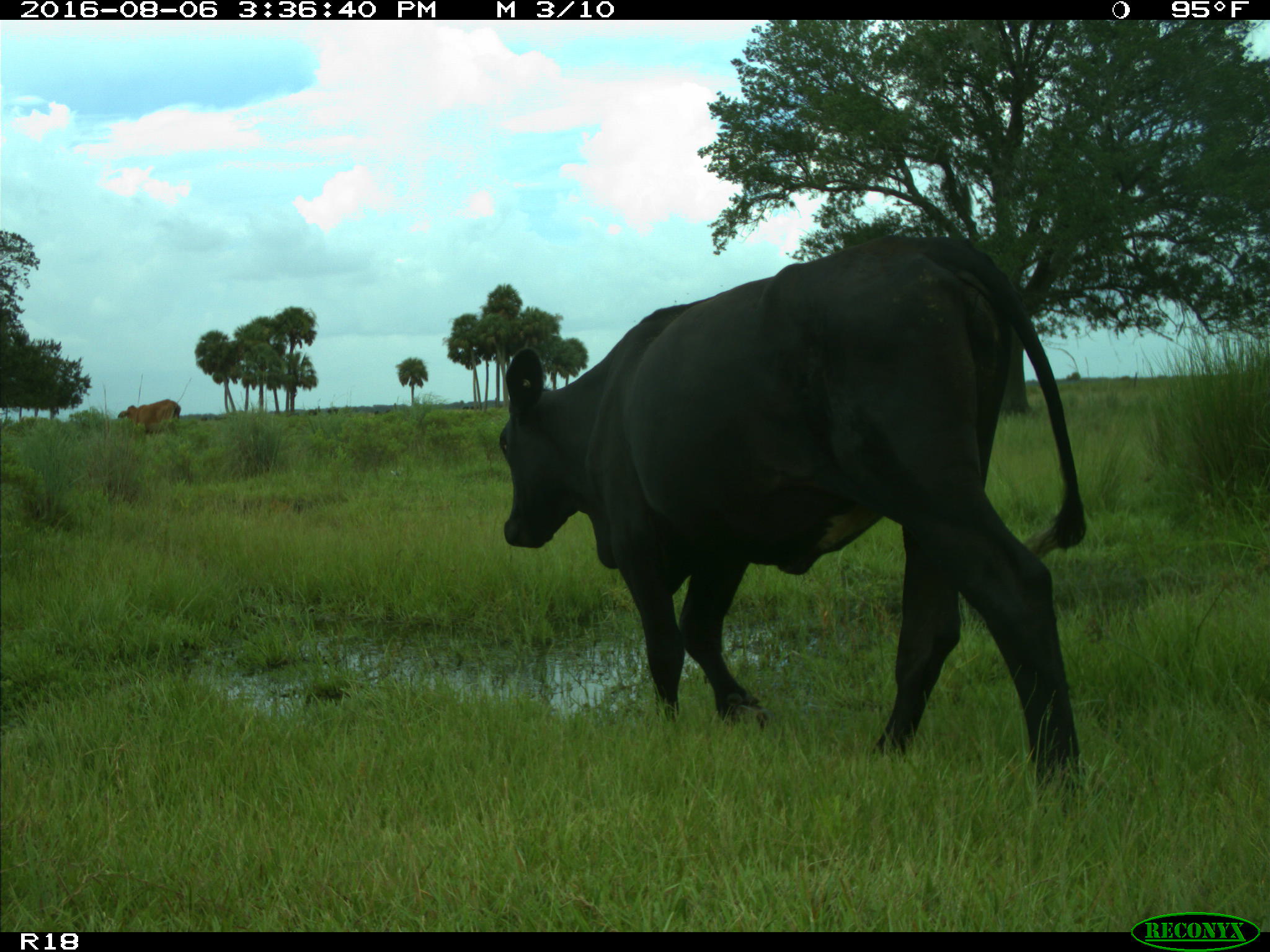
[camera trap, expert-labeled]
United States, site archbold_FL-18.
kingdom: Animalia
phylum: Chordata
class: Mammalia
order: Artiodactyla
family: Bovidae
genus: Bos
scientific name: Bos taurus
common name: domestic cow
Bos taurus (domestic cow).